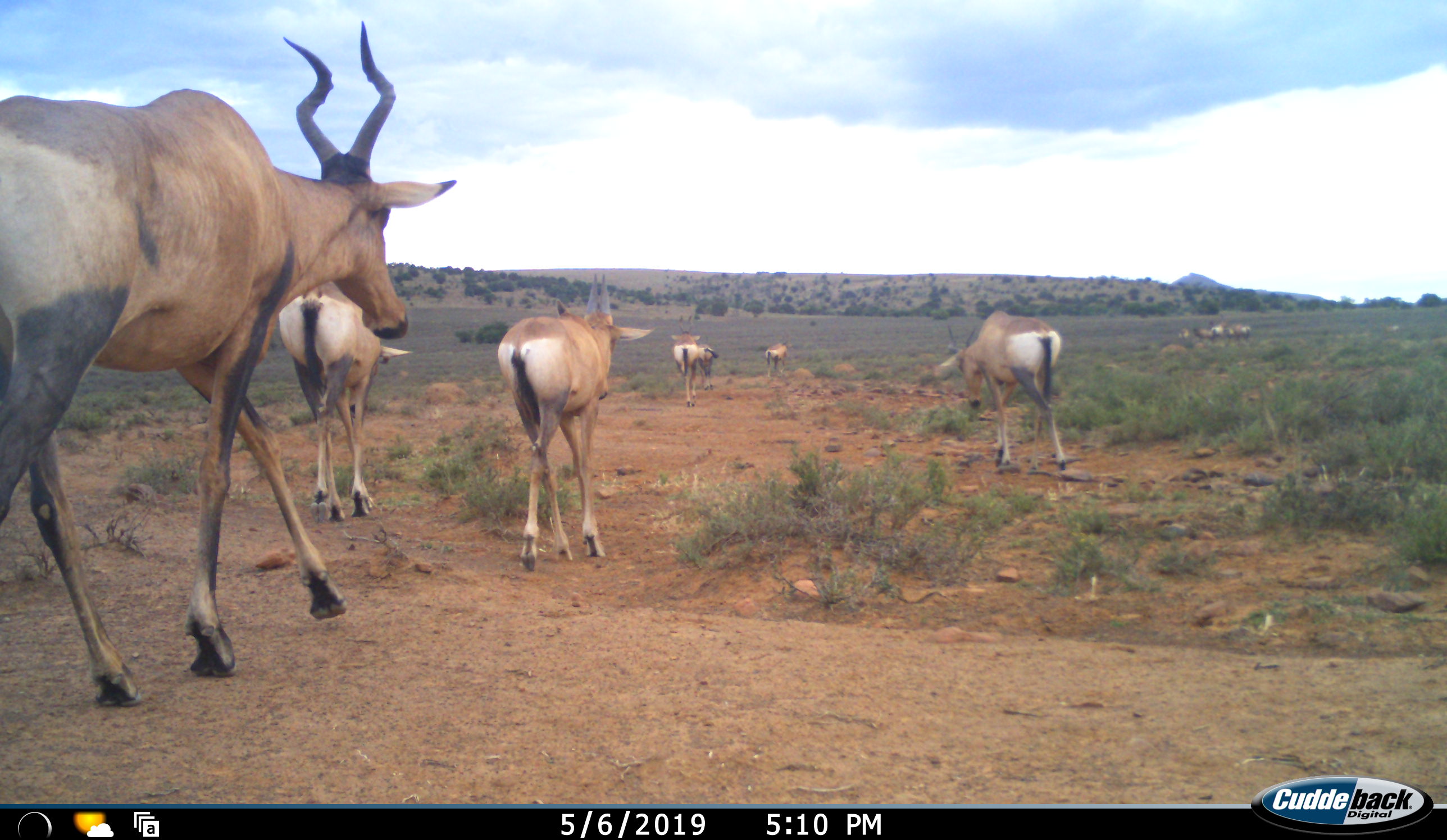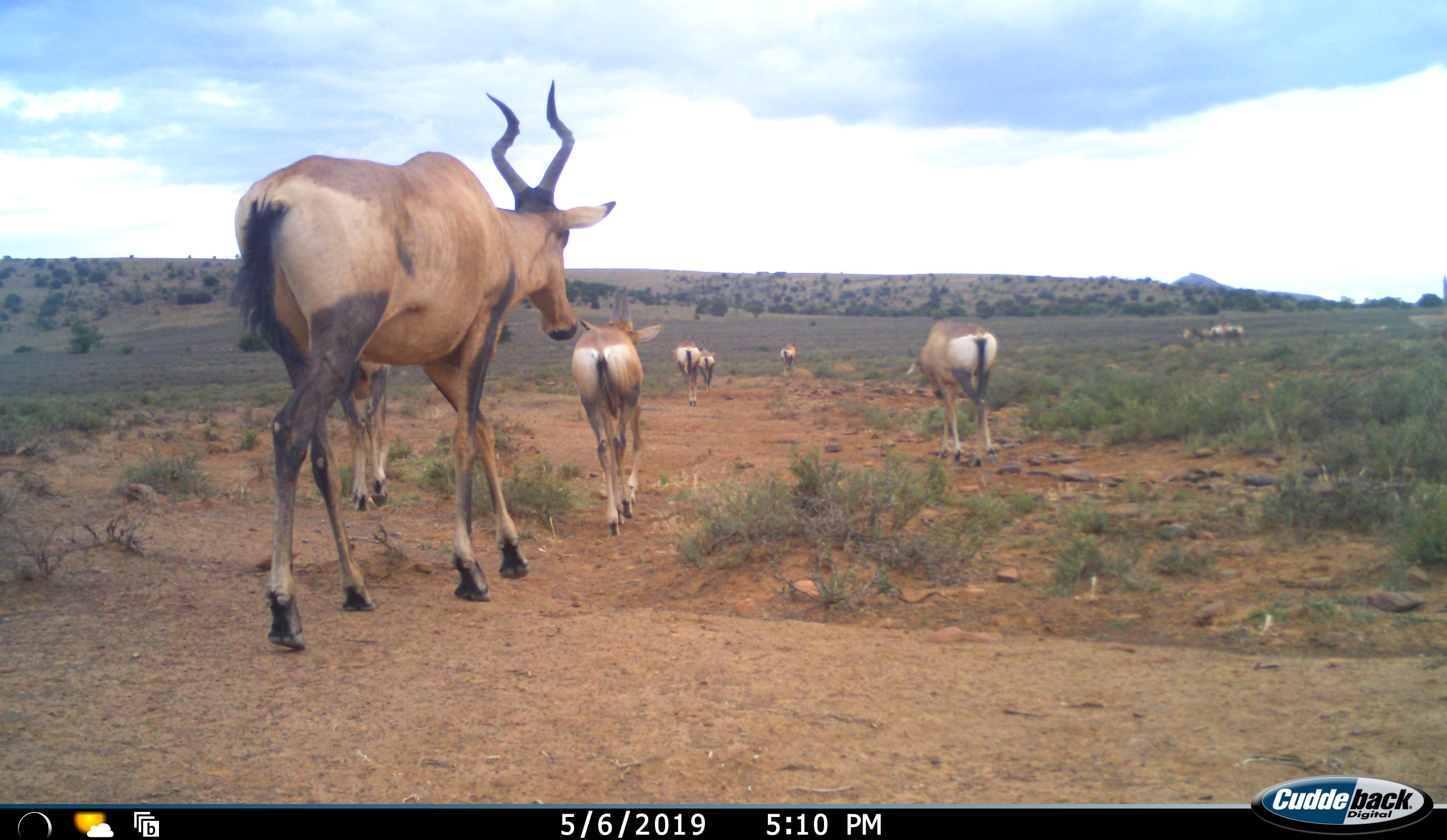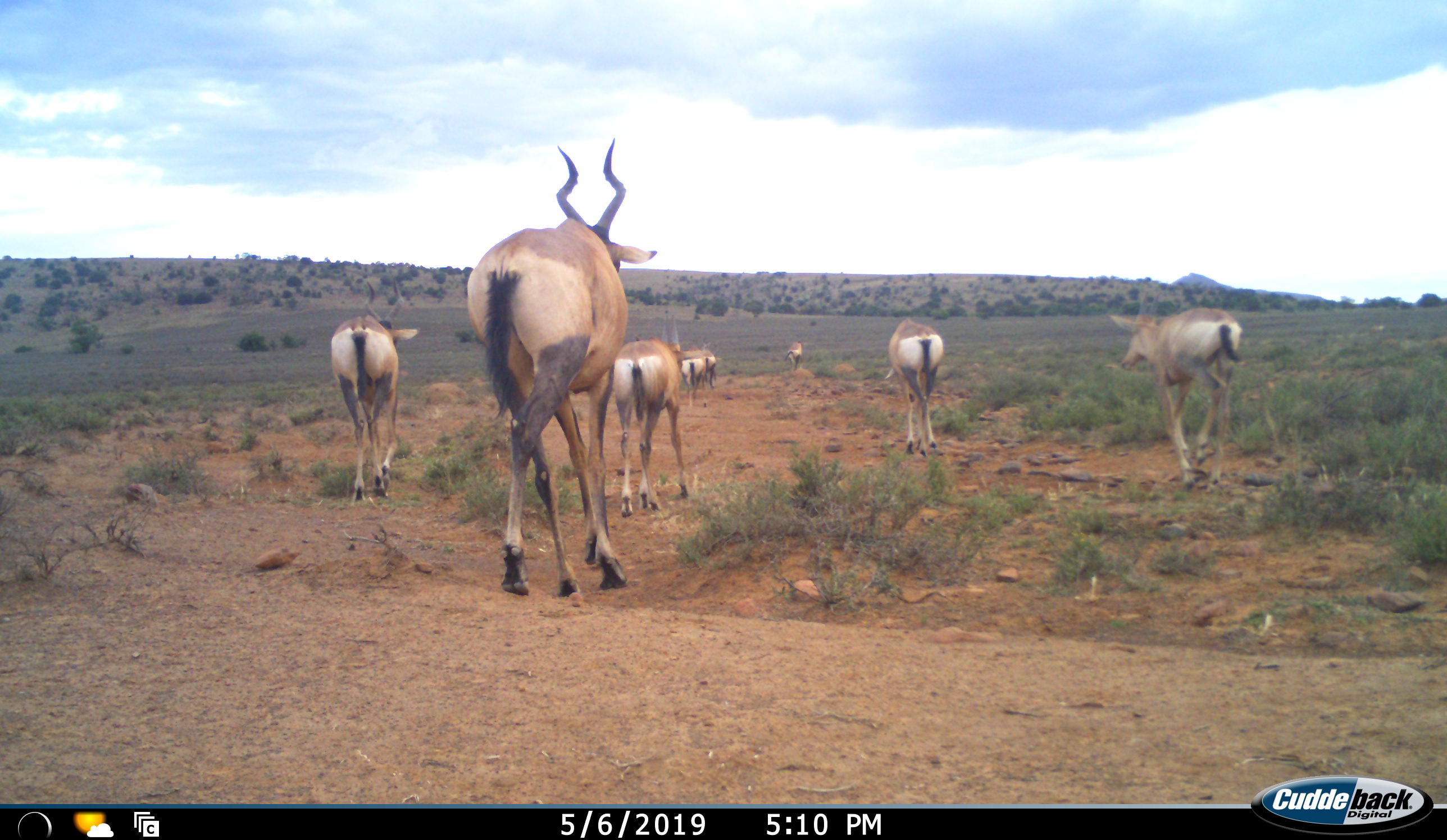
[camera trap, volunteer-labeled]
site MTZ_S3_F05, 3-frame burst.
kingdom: Animalia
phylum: Chordata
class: Mammalia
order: Artiodactyla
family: Bovidae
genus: Alcelaphus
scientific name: Alcelaphus buselaphus caama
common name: red hartebeest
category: hartebeestred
Hartebeestred (red hartebeest) (Alcelaphus buselaphus caama), count 8. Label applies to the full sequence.